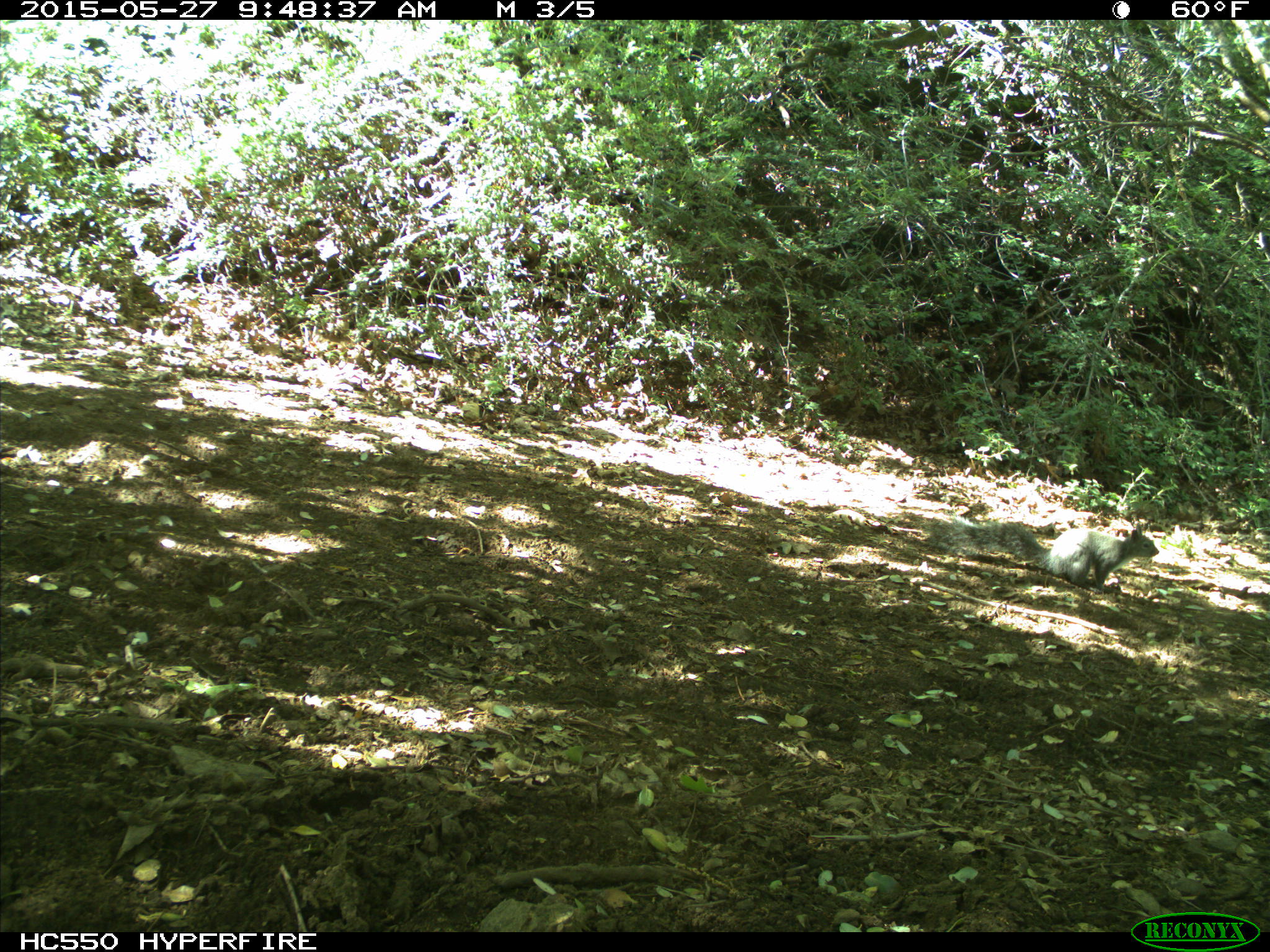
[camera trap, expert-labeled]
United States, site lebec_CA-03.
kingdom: Animalia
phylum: Chordata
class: Mammalia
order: Rodentia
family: Sciuridae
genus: Sciurus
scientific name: Sciurus carolinensis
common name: eastern gray squirrel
Sciurus carolinensis (eastern gray squirrel).